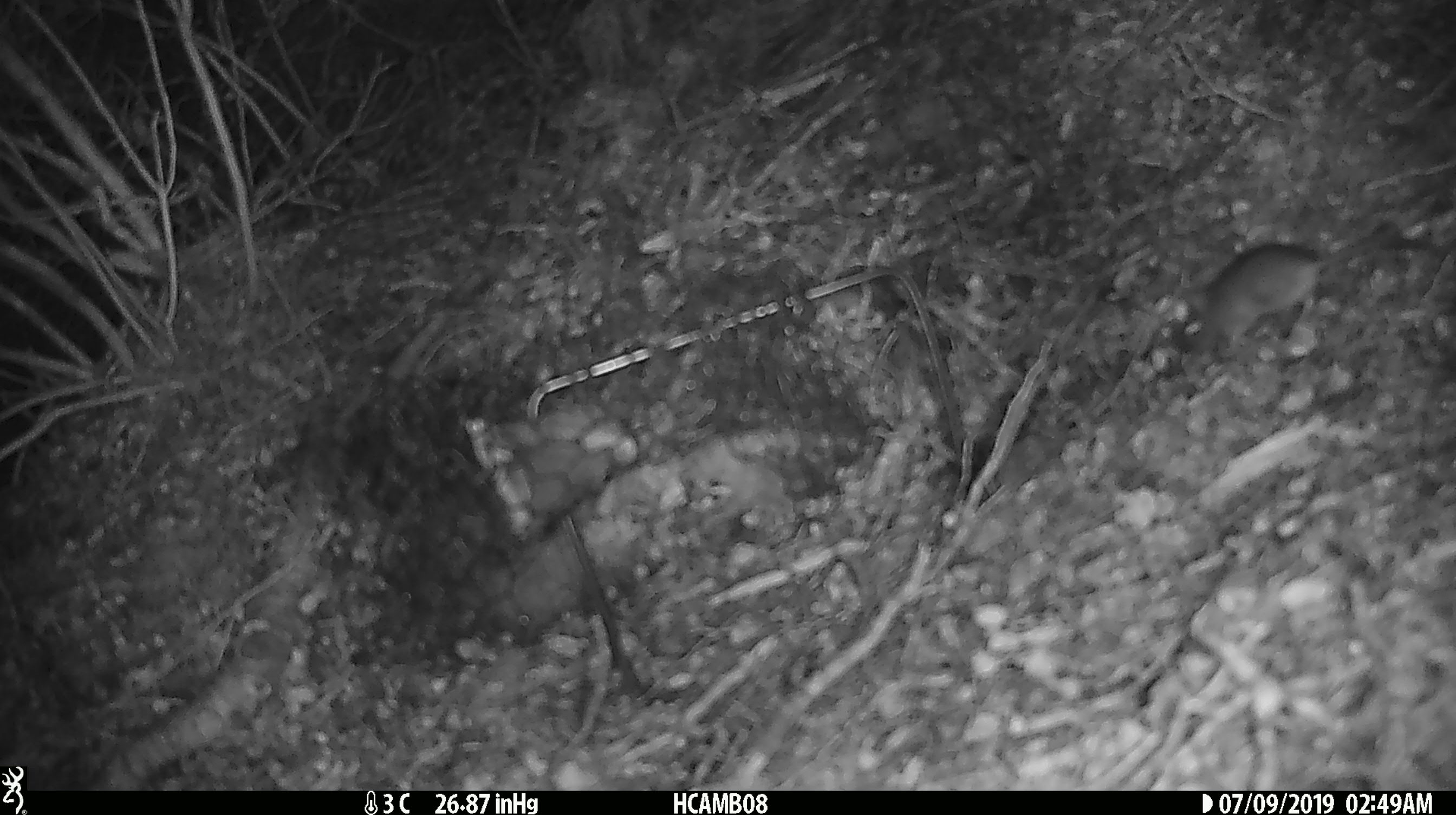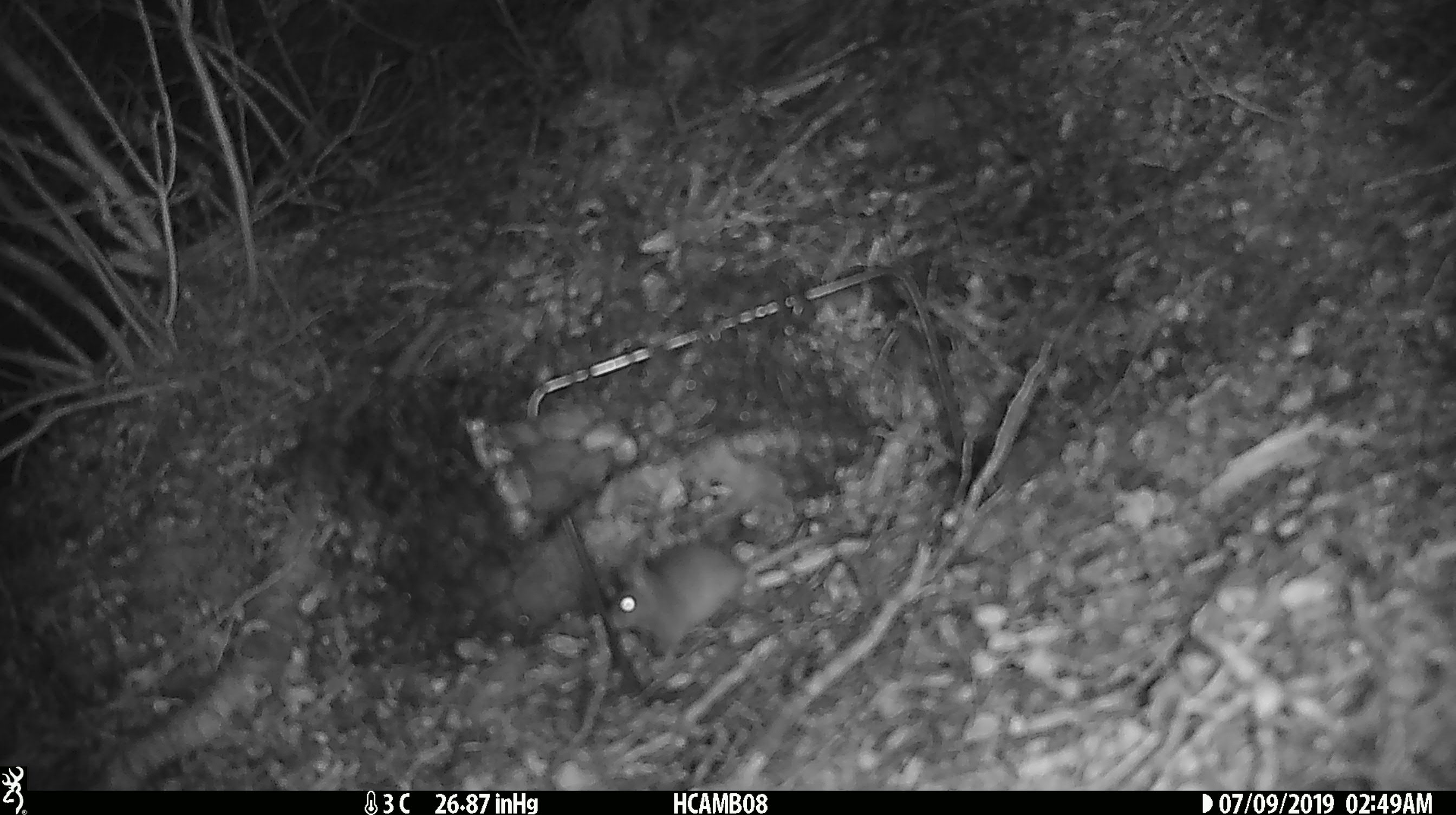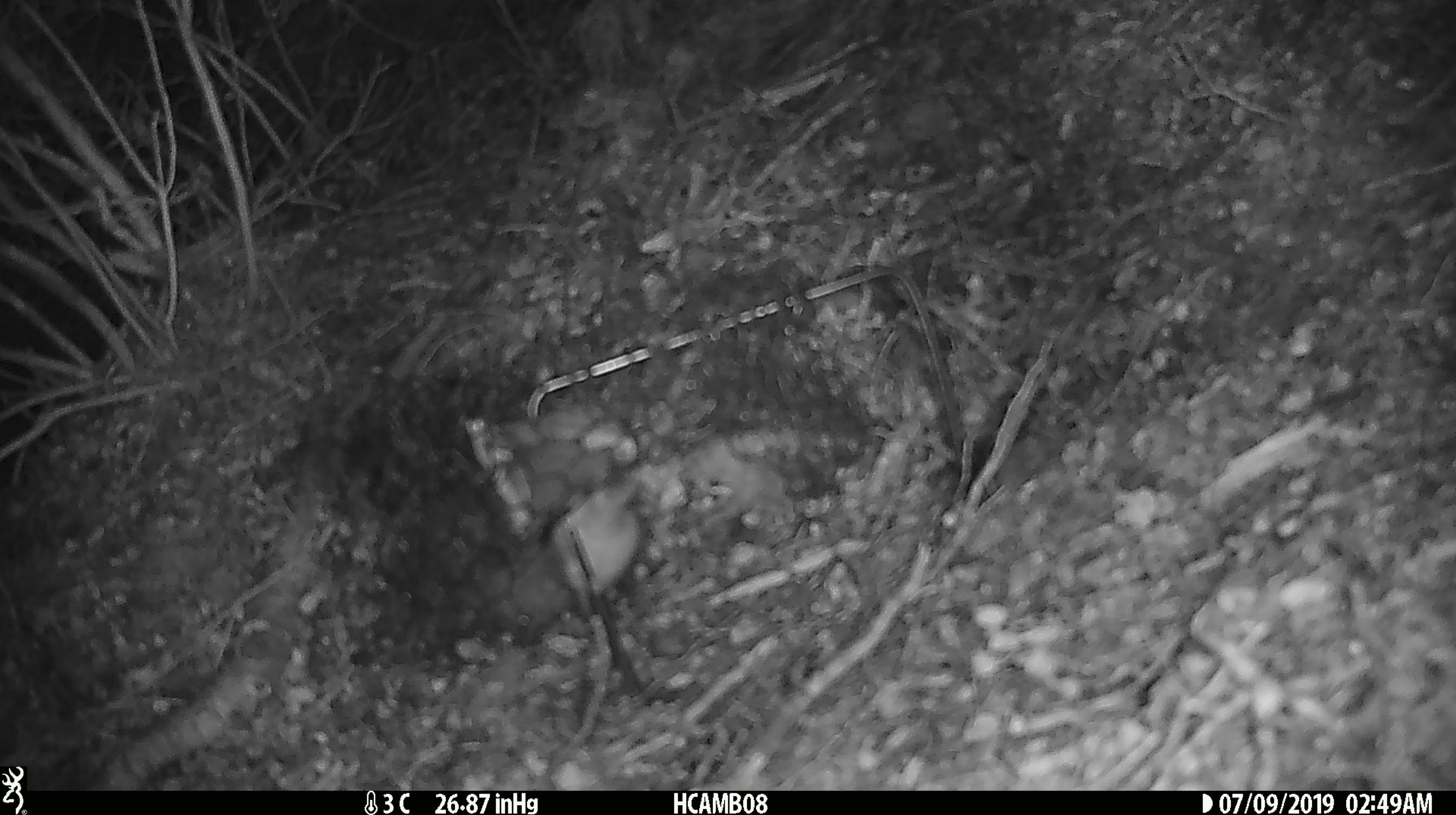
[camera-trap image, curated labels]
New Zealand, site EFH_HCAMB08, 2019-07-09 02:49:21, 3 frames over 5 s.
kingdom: Animalia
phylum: Chordata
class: Mammalia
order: Rodentia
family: Muridae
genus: Mus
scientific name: Mus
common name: mouse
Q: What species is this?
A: Mouse (Mus).